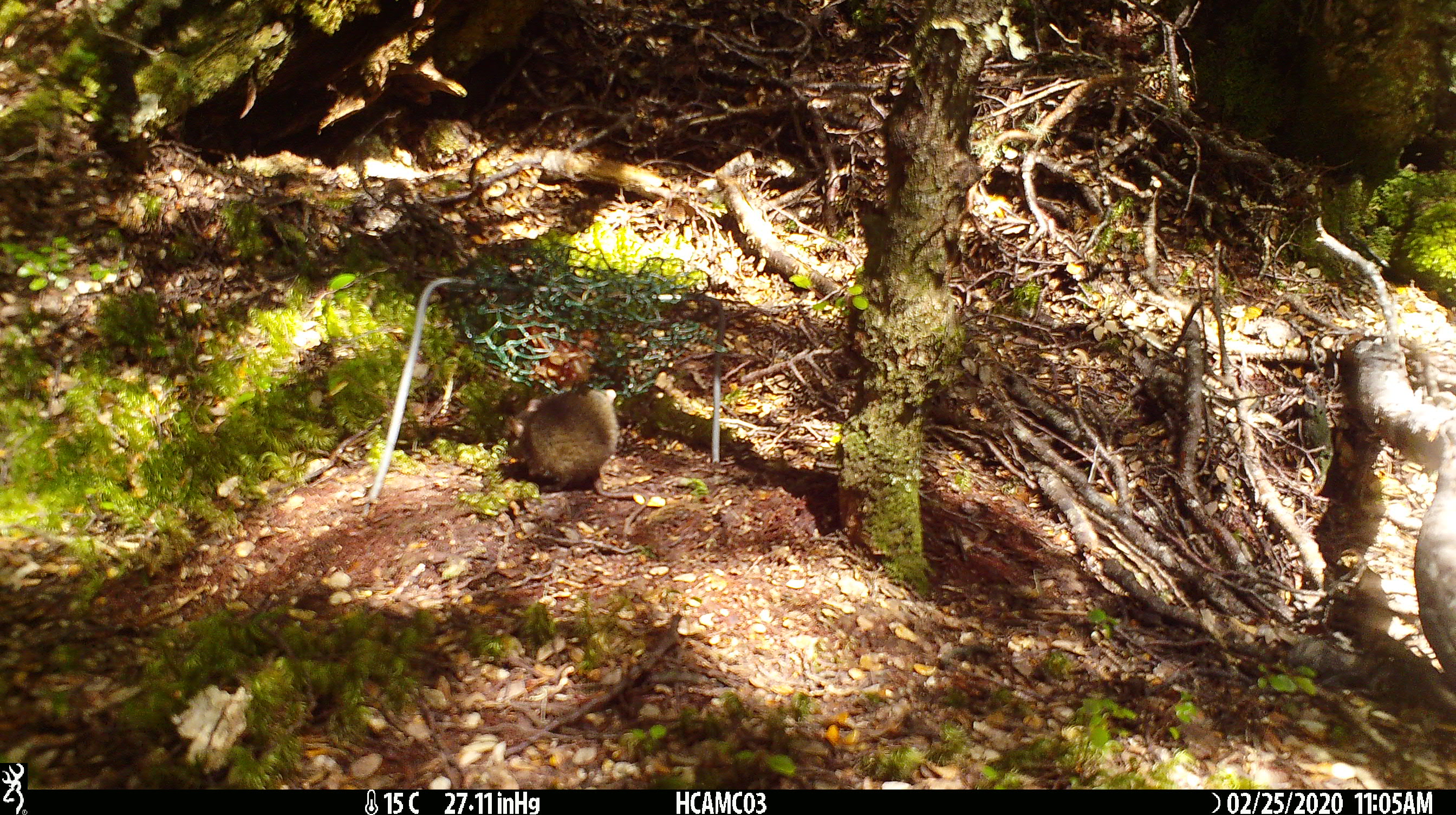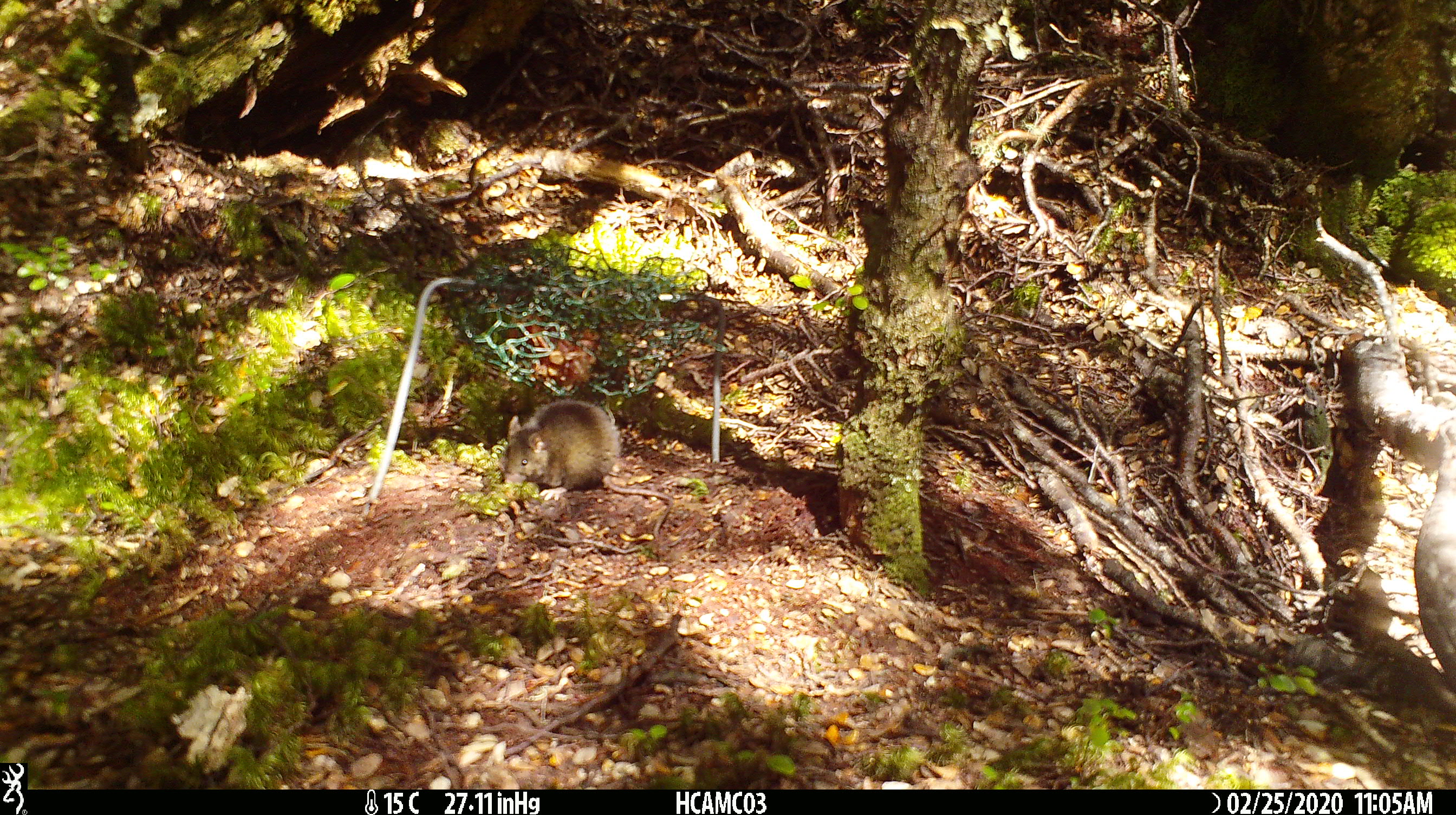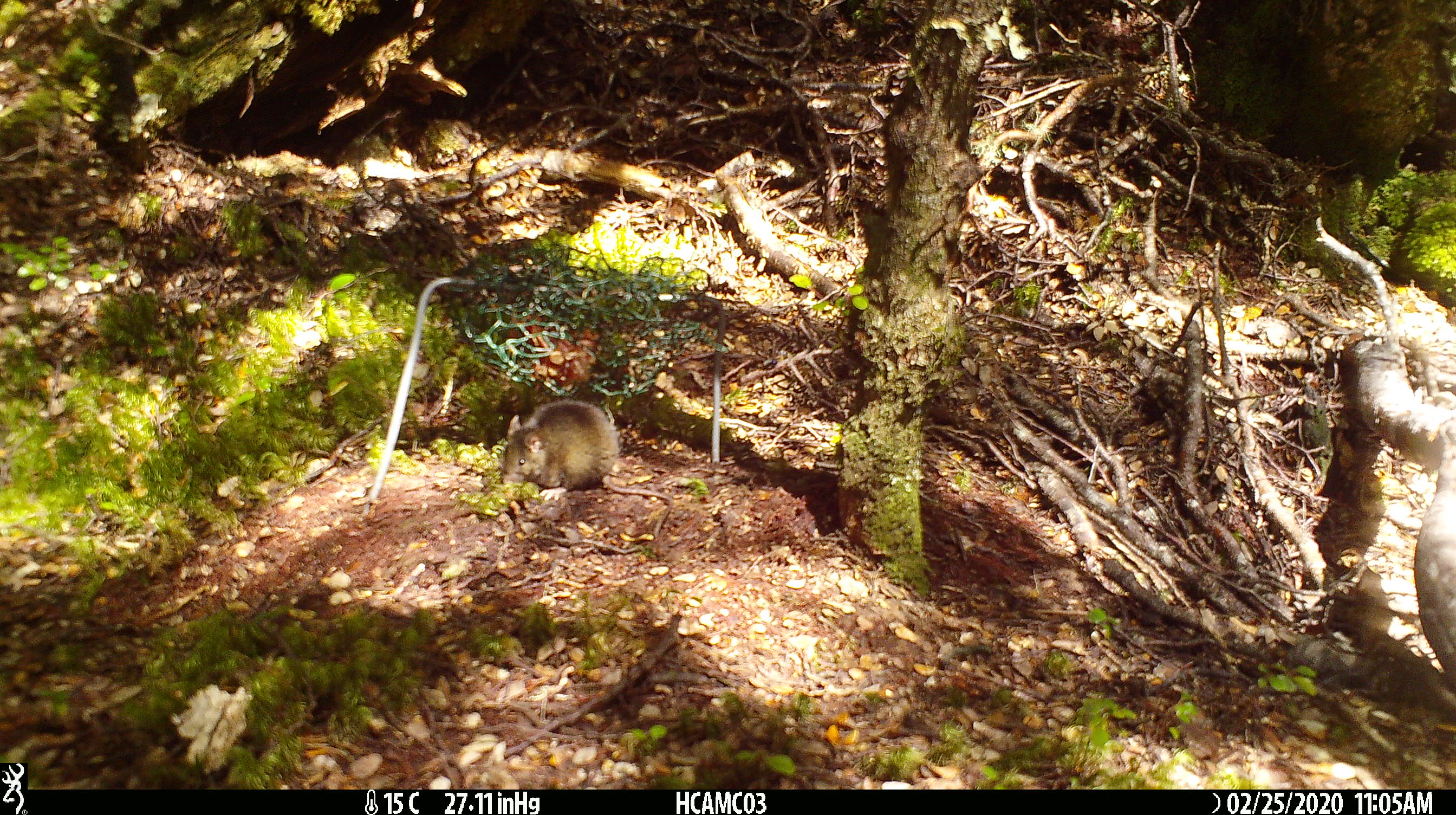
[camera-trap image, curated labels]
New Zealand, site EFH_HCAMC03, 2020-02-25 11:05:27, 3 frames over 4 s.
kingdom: Animalia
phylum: Chordata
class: Mammalia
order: Rodentia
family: Muridae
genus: Mus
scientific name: Mus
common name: mouse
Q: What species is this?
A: Mouse (Mus).